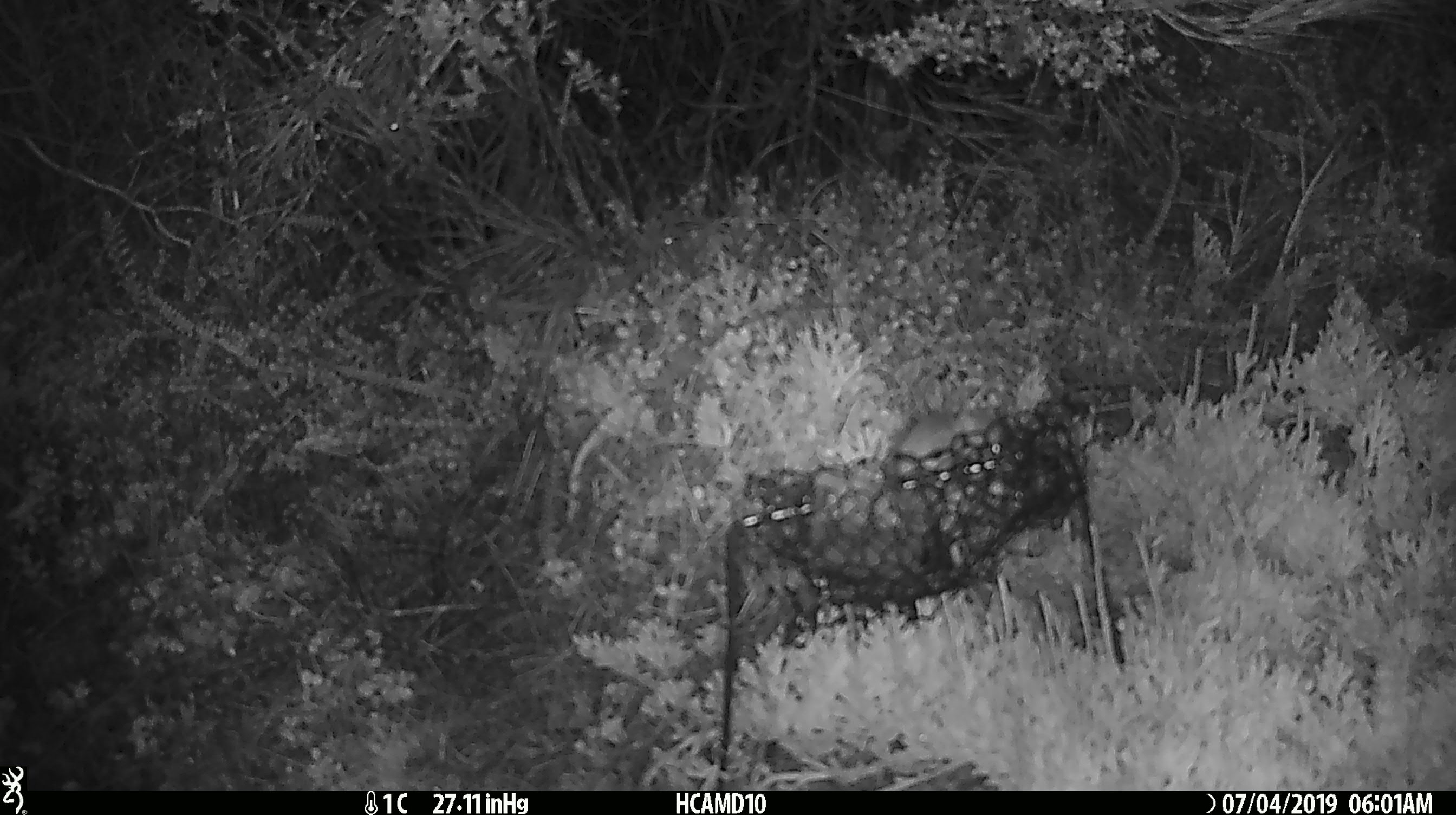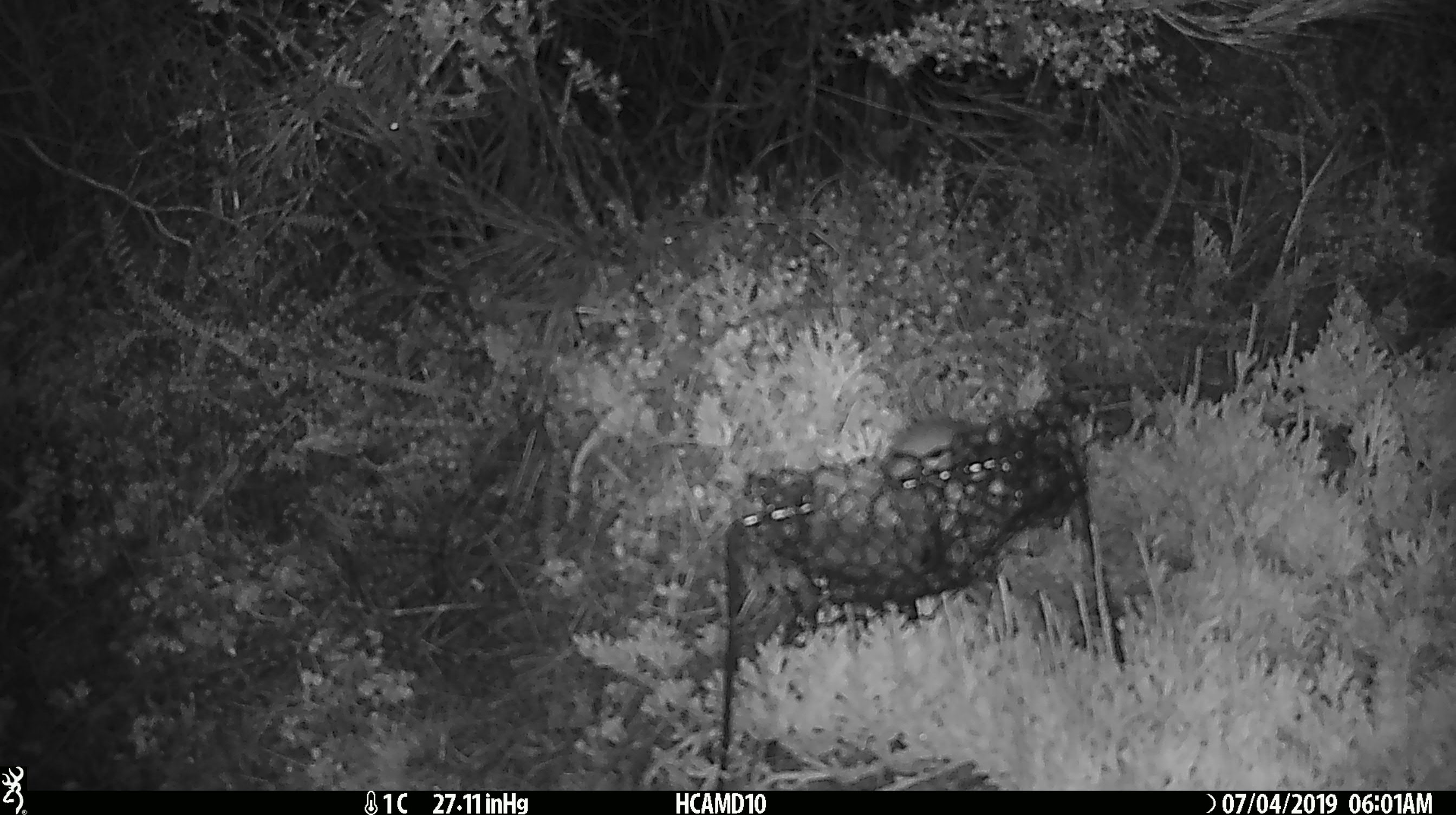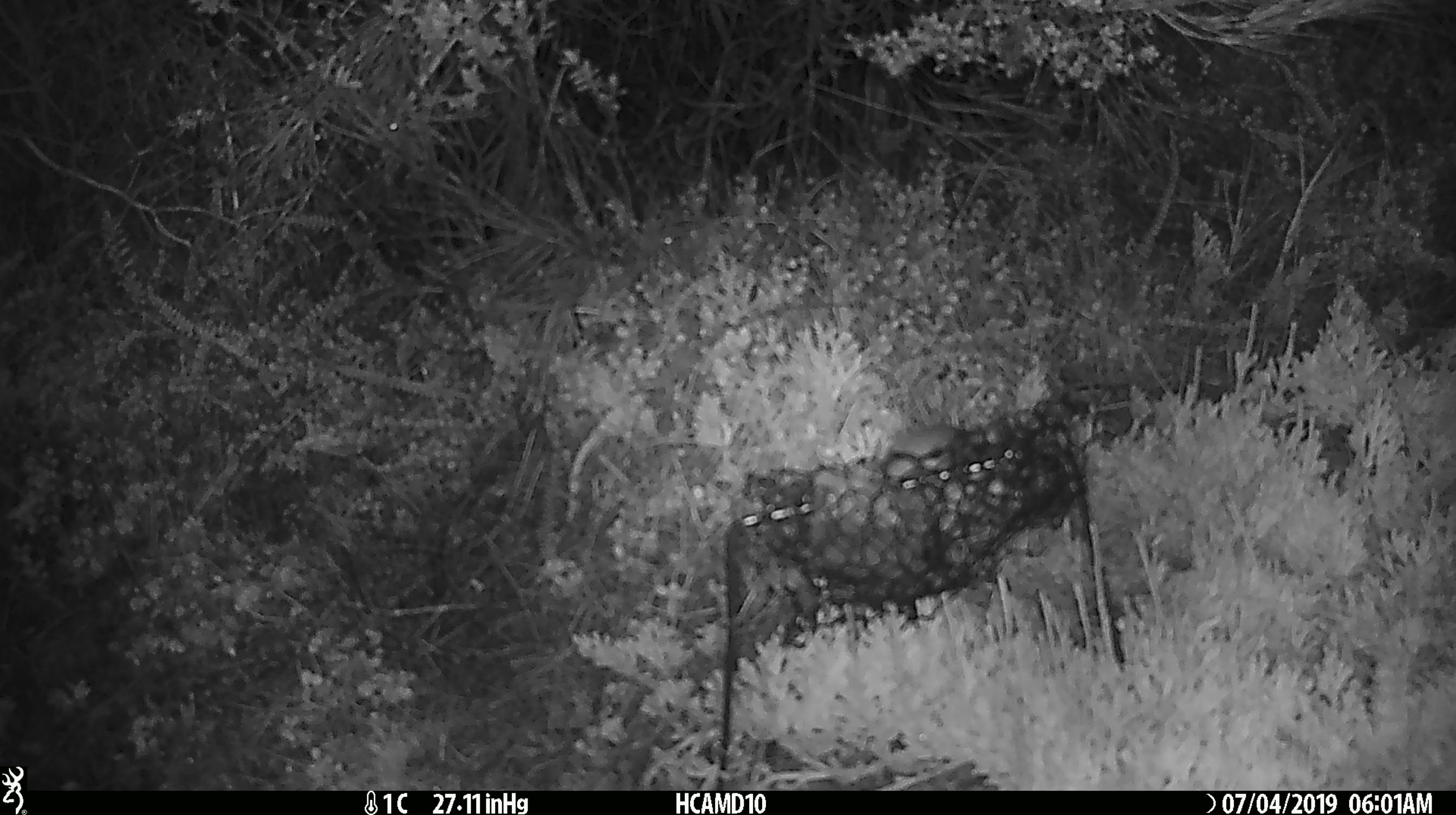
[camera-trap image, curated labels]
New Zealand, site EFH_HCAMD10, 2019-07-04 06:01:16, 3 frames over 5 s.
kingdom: Animalia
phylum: Chordata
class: Mammalia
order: Rodentia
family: Muridae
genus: Mus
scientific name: Mus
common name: mouse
Mouse (Mus).